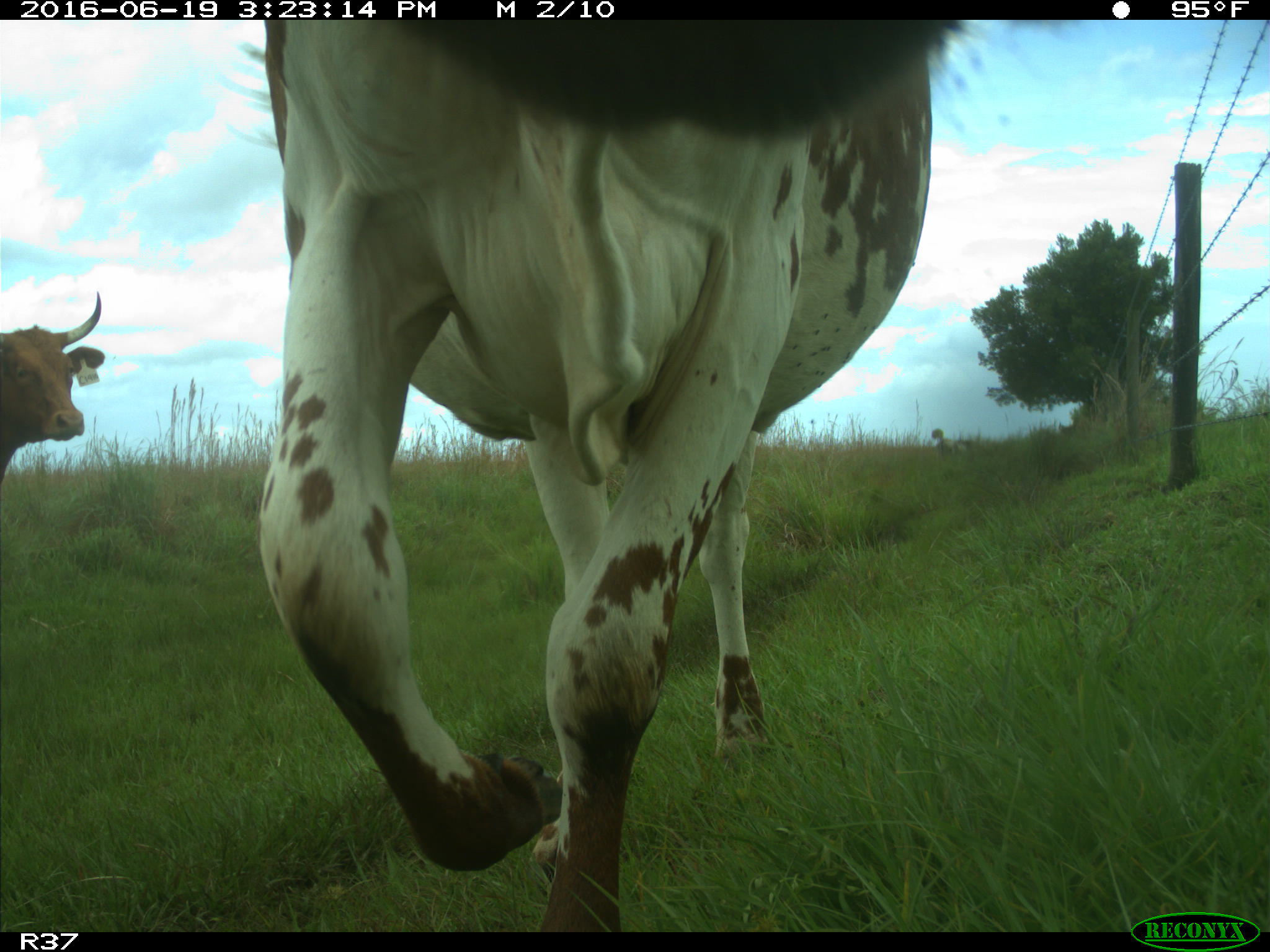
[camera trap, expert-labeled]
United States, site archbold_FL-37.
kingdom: Animalia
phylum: Chordata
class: Mammalia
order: Artiodactyla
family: Bovidae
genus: Bos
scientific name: Bos taurus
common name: domestic cow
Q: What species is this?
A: Bos taurus (domestic cow).